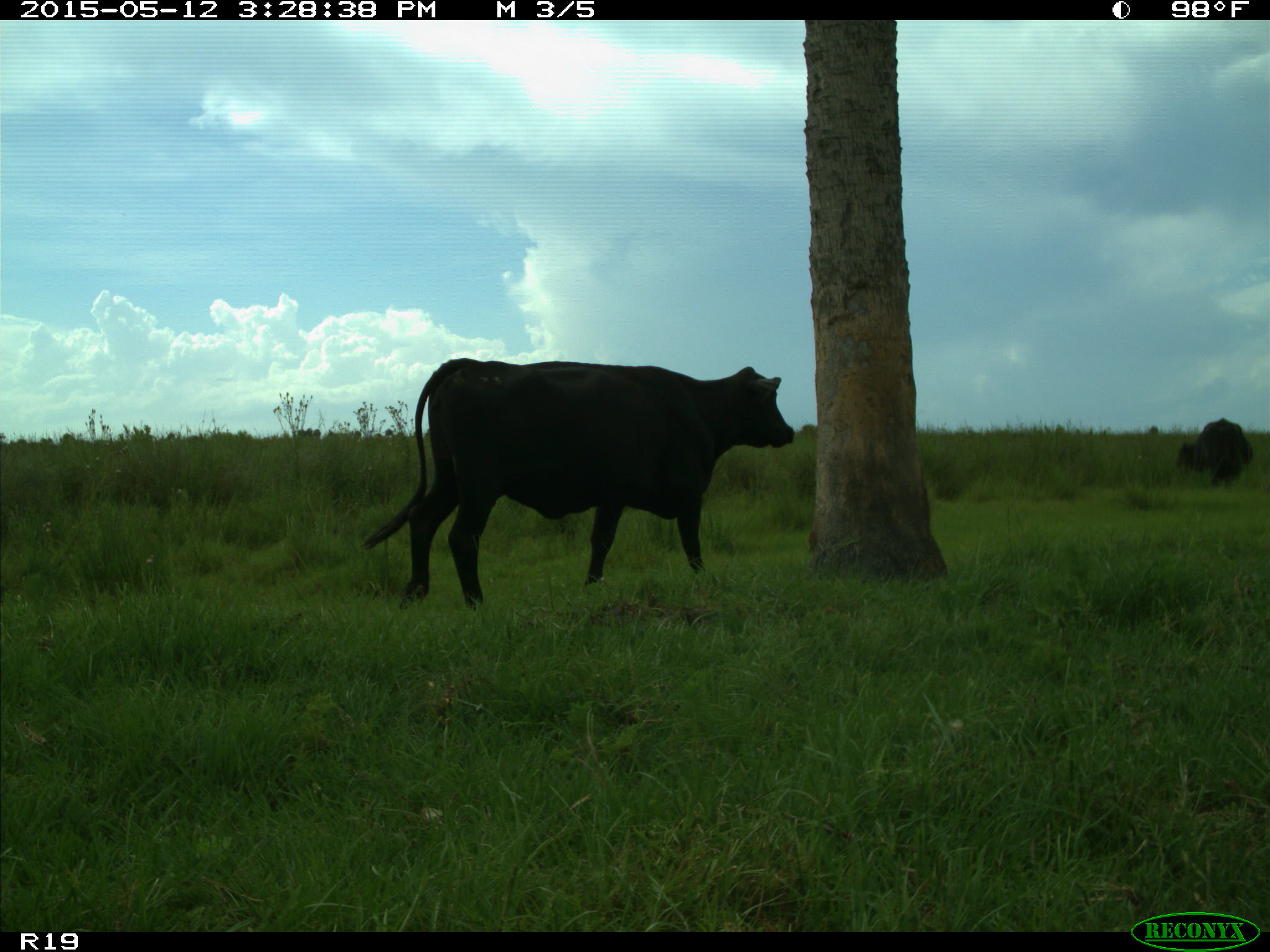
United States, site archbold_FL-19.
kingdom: Animalia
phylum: Chordata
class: Mammalia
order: Artiodactyla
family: Bovidae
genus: Bos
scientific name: Bos taurus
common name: domestic cow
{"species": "Bos taurus (domestic cow)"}